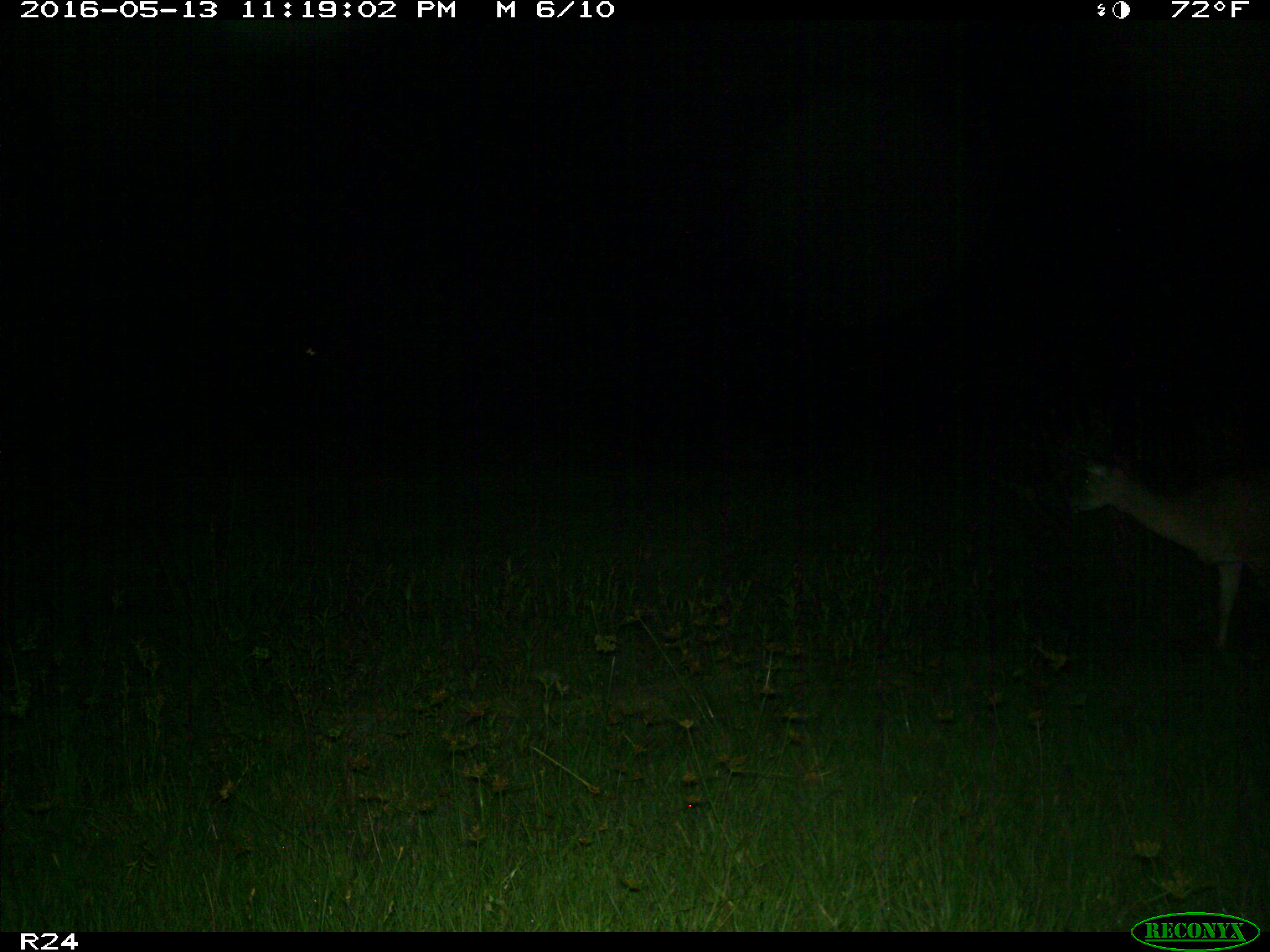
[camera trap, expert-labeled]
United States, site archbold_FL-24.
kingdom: Animalia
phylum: Chordata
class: Mammalia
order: Artiodactyla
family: Cervidae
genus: Odocoileus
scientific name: Odocoileus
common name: deer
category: unidentified deer